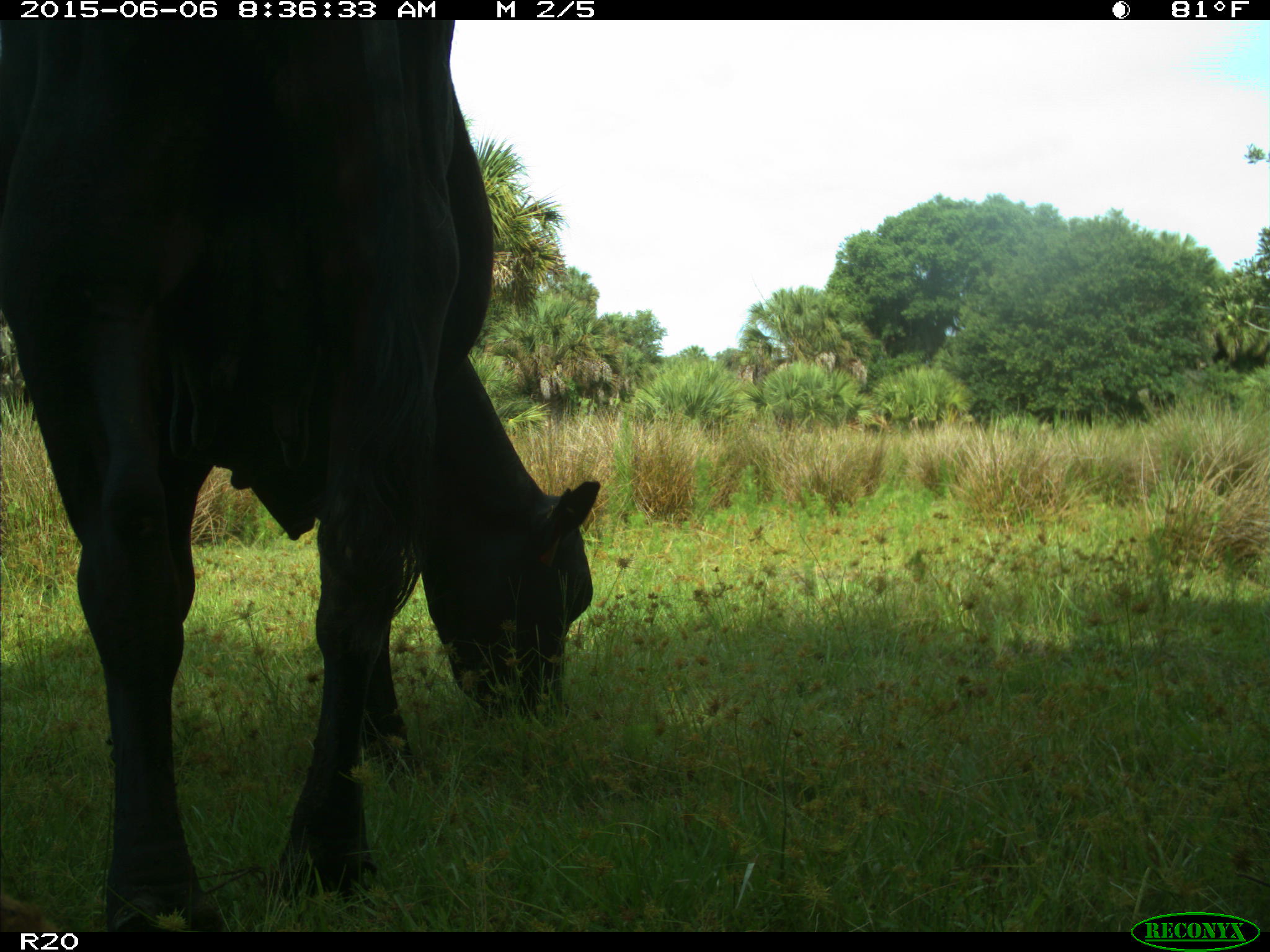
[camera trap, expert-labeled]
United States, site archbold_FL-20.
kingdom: Animalia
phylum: Chordata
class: Mammalia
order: Artiodactyla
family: Bovidae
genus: Bos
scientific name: Bos taurus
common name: domestic cow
Bos taurus (domestic cow).